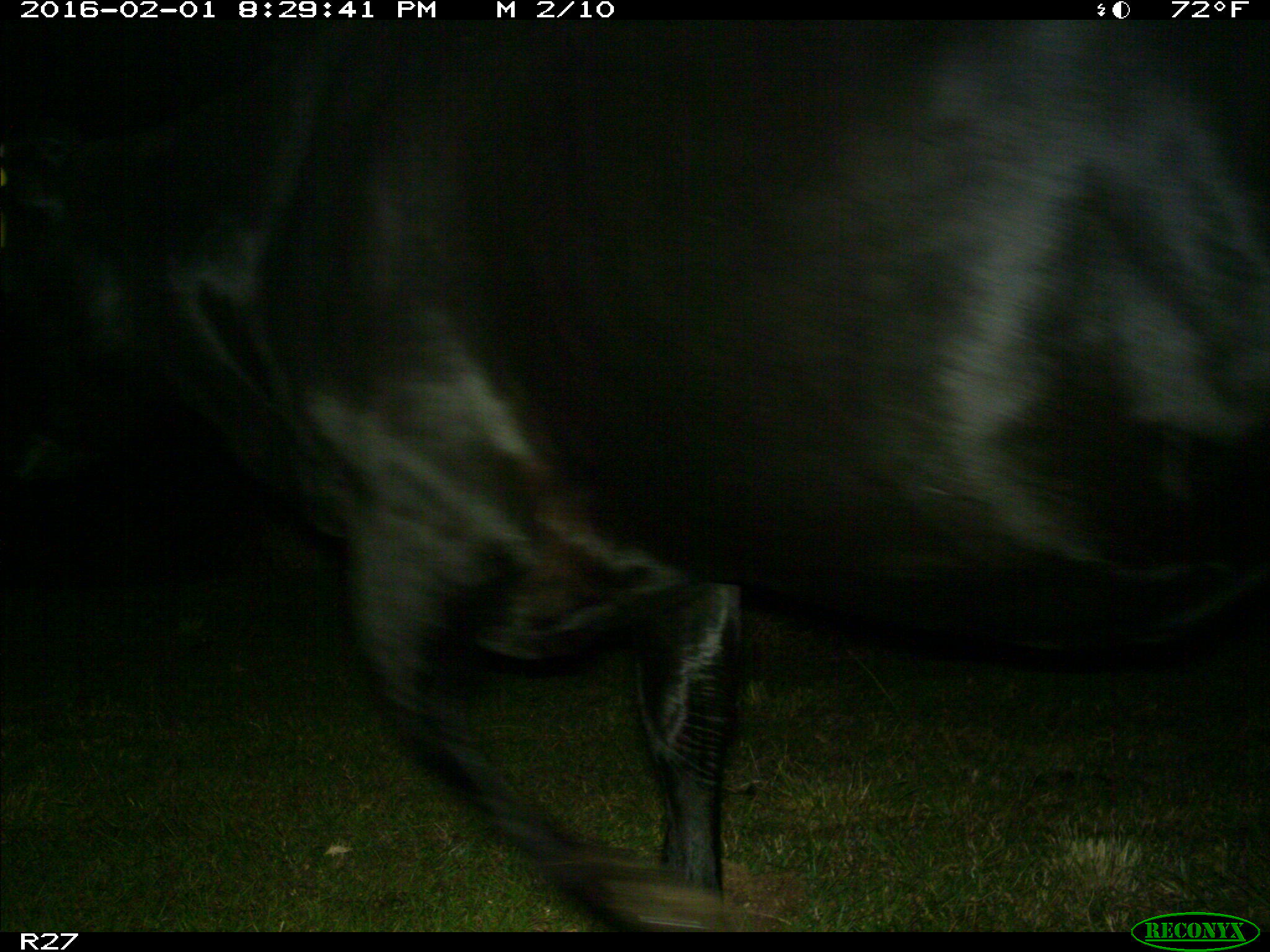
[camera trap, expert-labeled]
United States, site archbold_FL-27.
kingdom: Animalia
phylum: Chordata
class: Mammalia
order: Artiodactyla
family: Bovidae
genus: Bos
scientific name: Bos taurus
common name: domestic cow